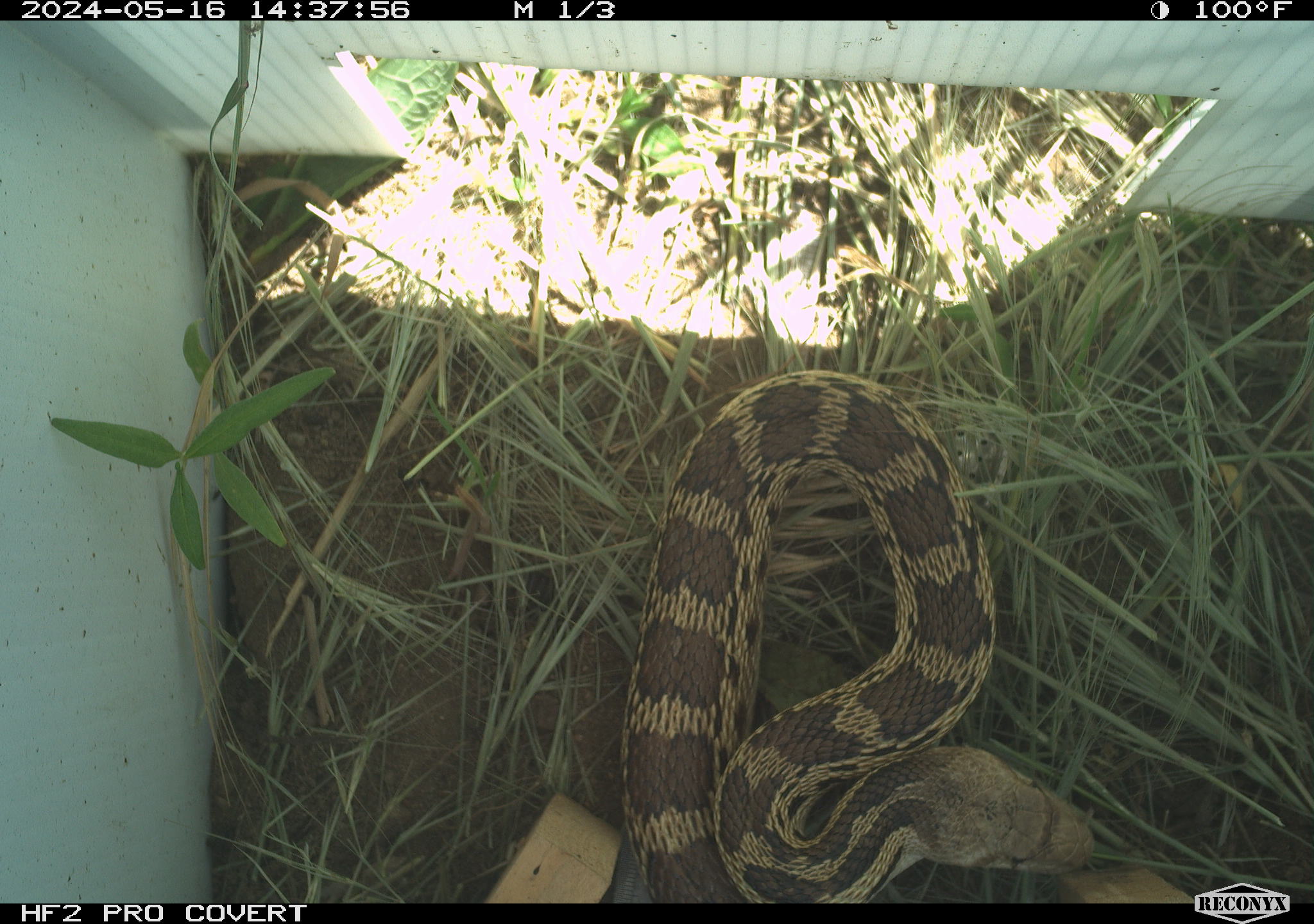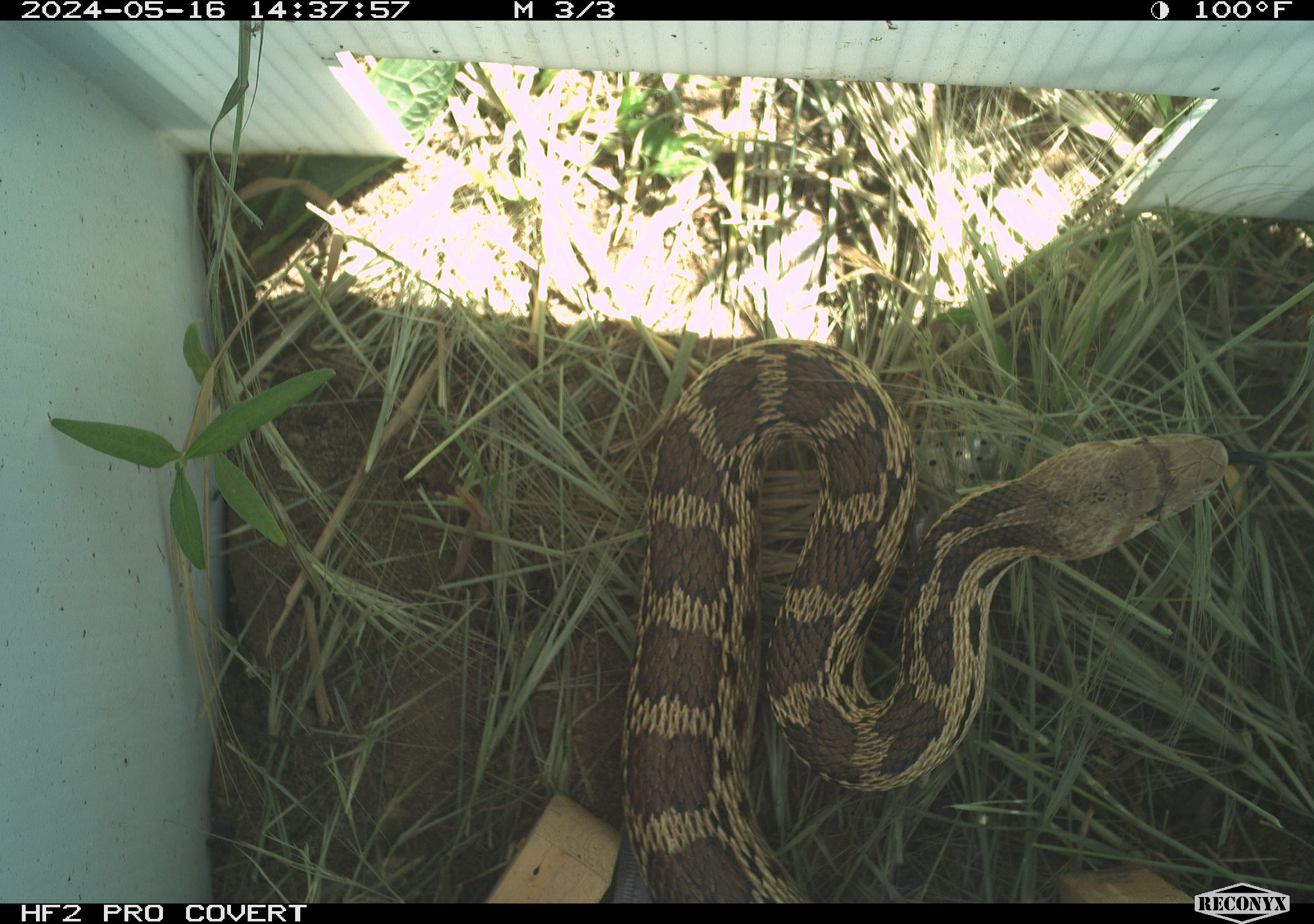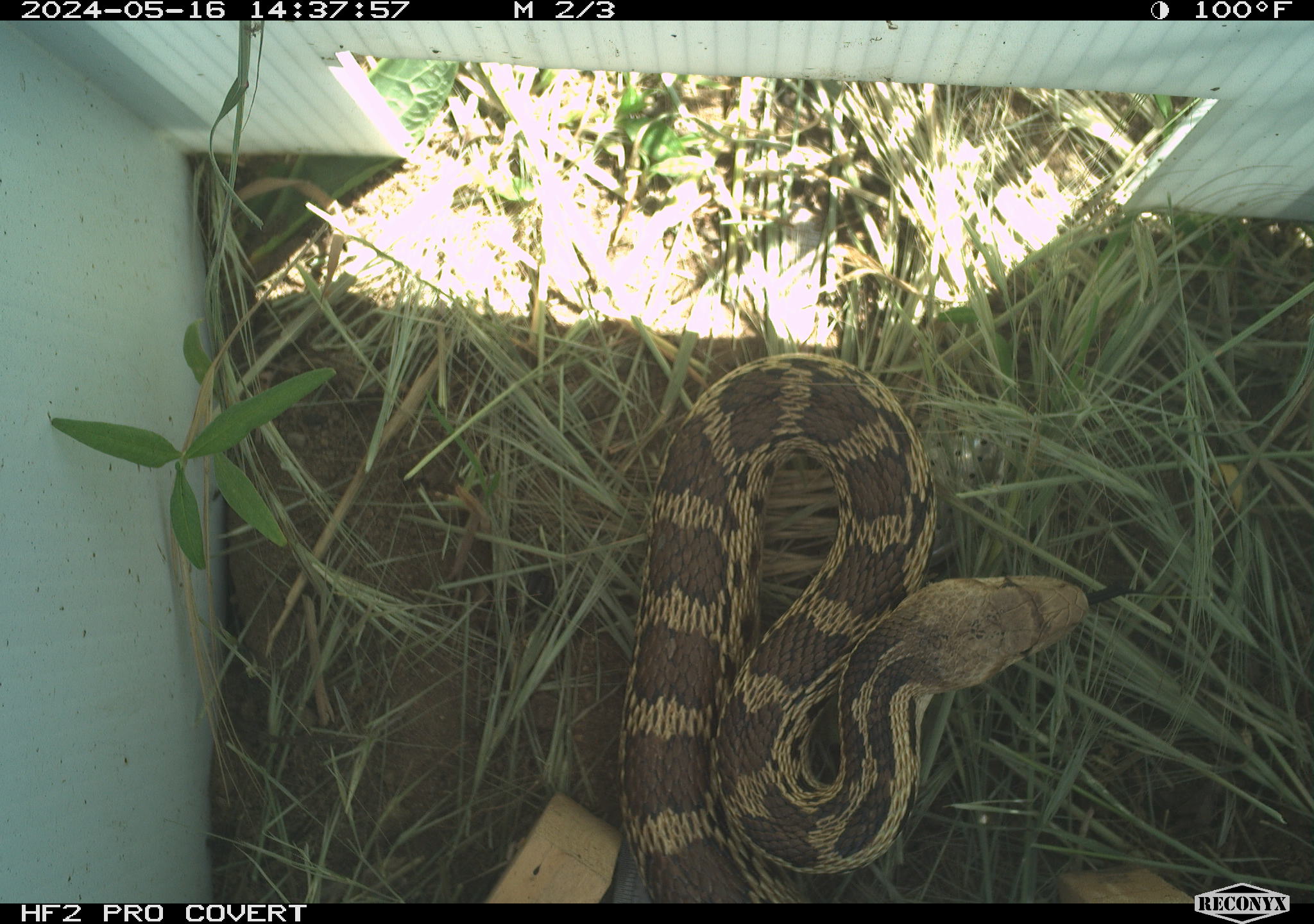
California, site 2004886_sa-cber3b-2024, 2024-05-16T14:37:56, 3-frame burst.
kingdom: Animalia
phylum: Chordata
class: Reptilia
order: Squamata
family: Colubridae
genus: Pituophis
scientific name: Pituophis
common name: bullsnakes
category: pituophis species